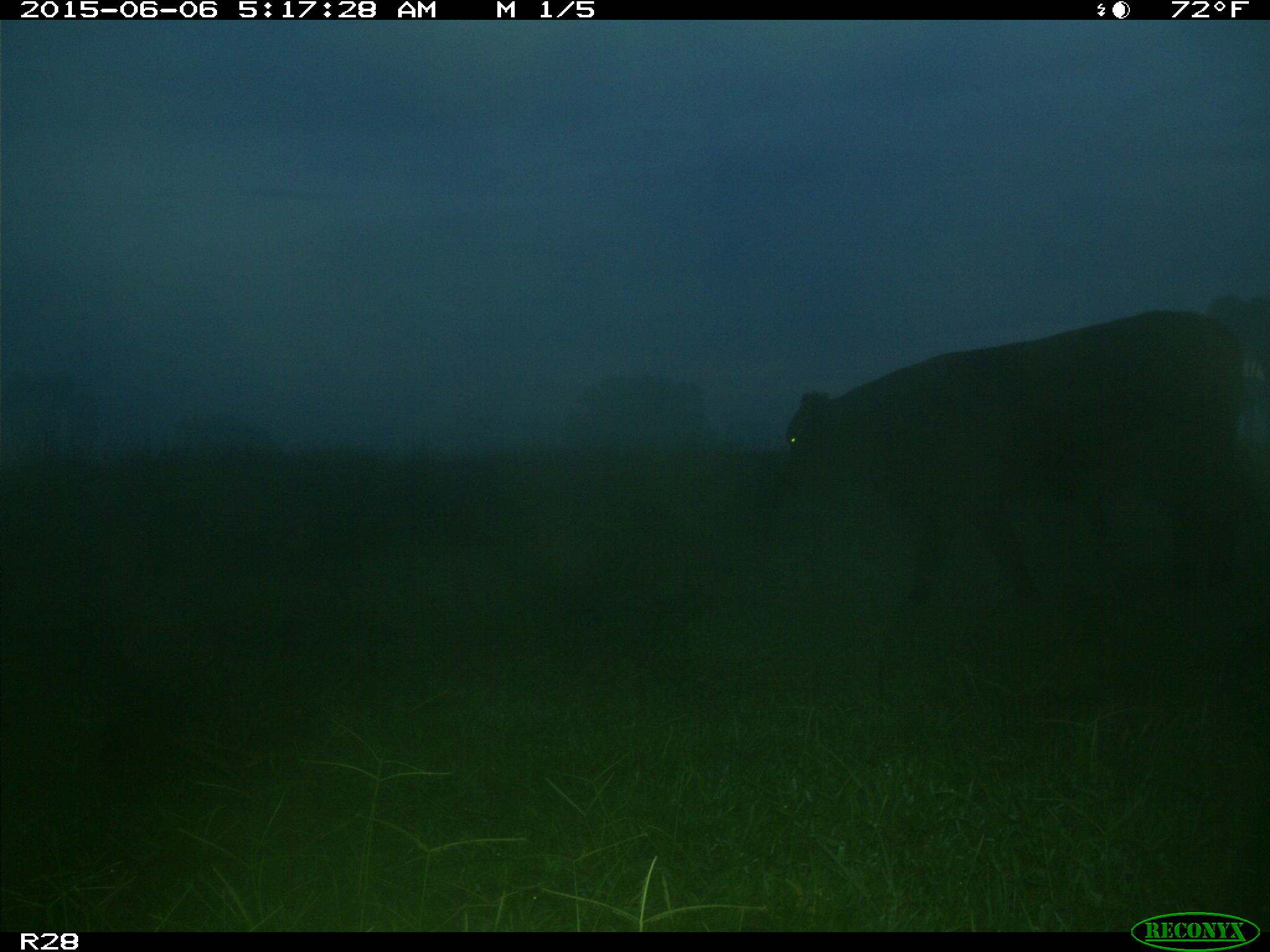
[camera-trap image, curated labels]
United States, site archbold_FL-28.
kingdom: Animalia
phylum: Chordata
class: Mammalia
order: Artiodactyla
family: Bovidae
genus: Bos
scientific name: Bos taurus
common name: domestic cow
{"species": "Bos taurus (domestic cow)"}